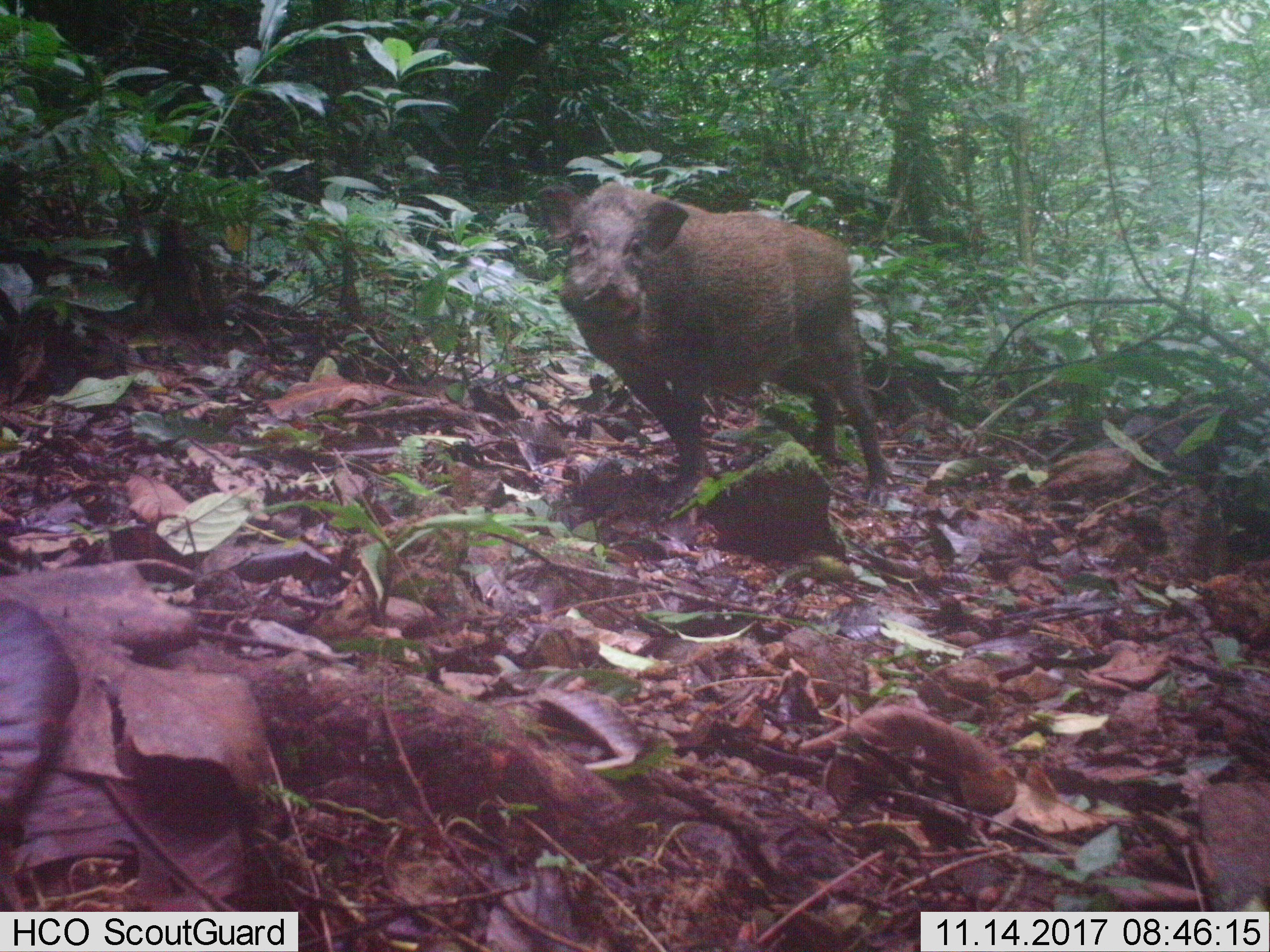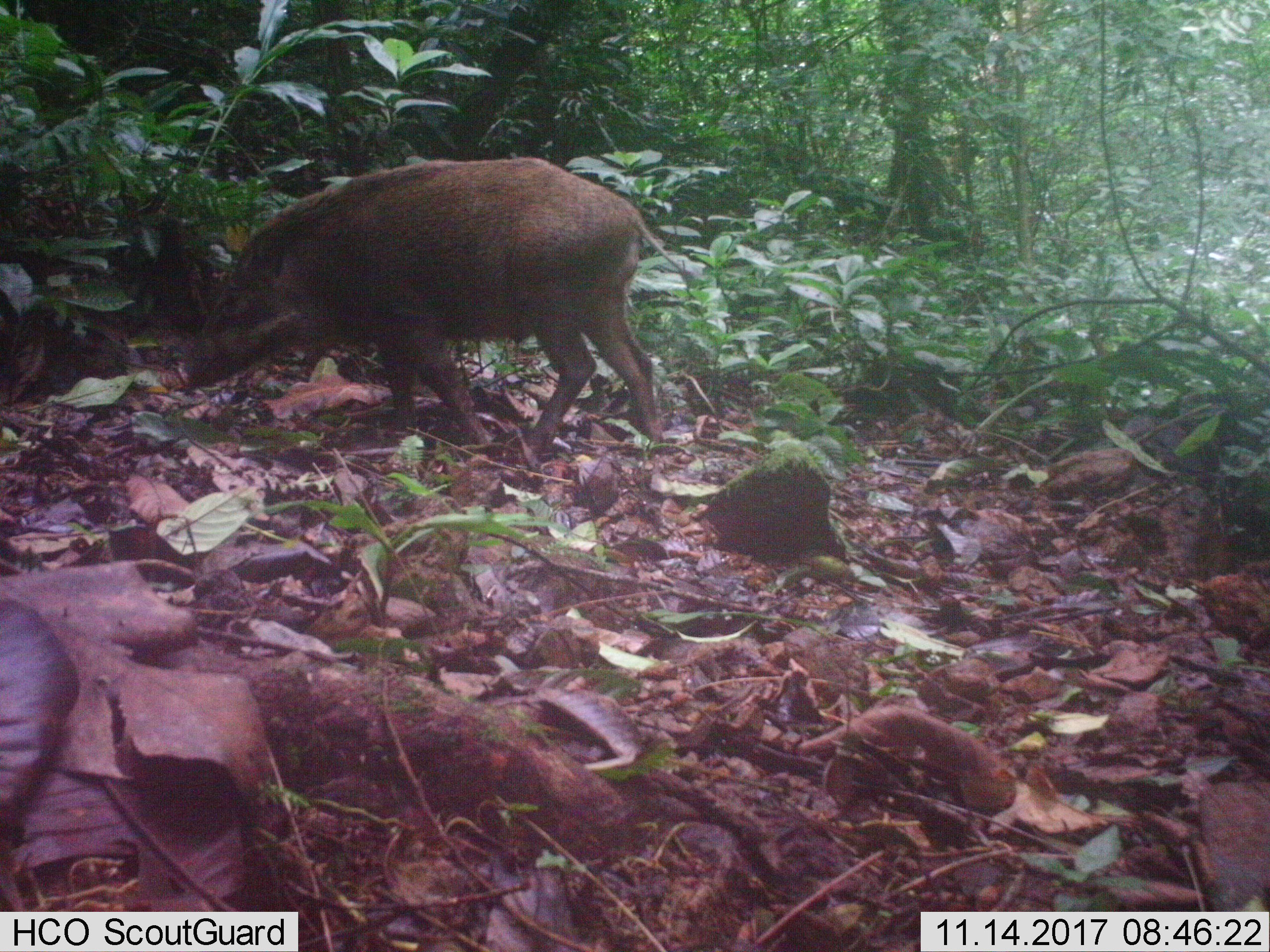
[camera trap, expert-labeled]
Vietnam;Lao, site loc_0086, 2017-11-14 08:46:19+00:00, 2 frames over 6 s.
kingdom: Animalia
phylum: Chordata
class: Mammalia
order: Artiodactyla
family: Suidae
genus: Sus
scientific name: Sus scrofa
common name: eurasian wild pig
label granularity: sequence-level